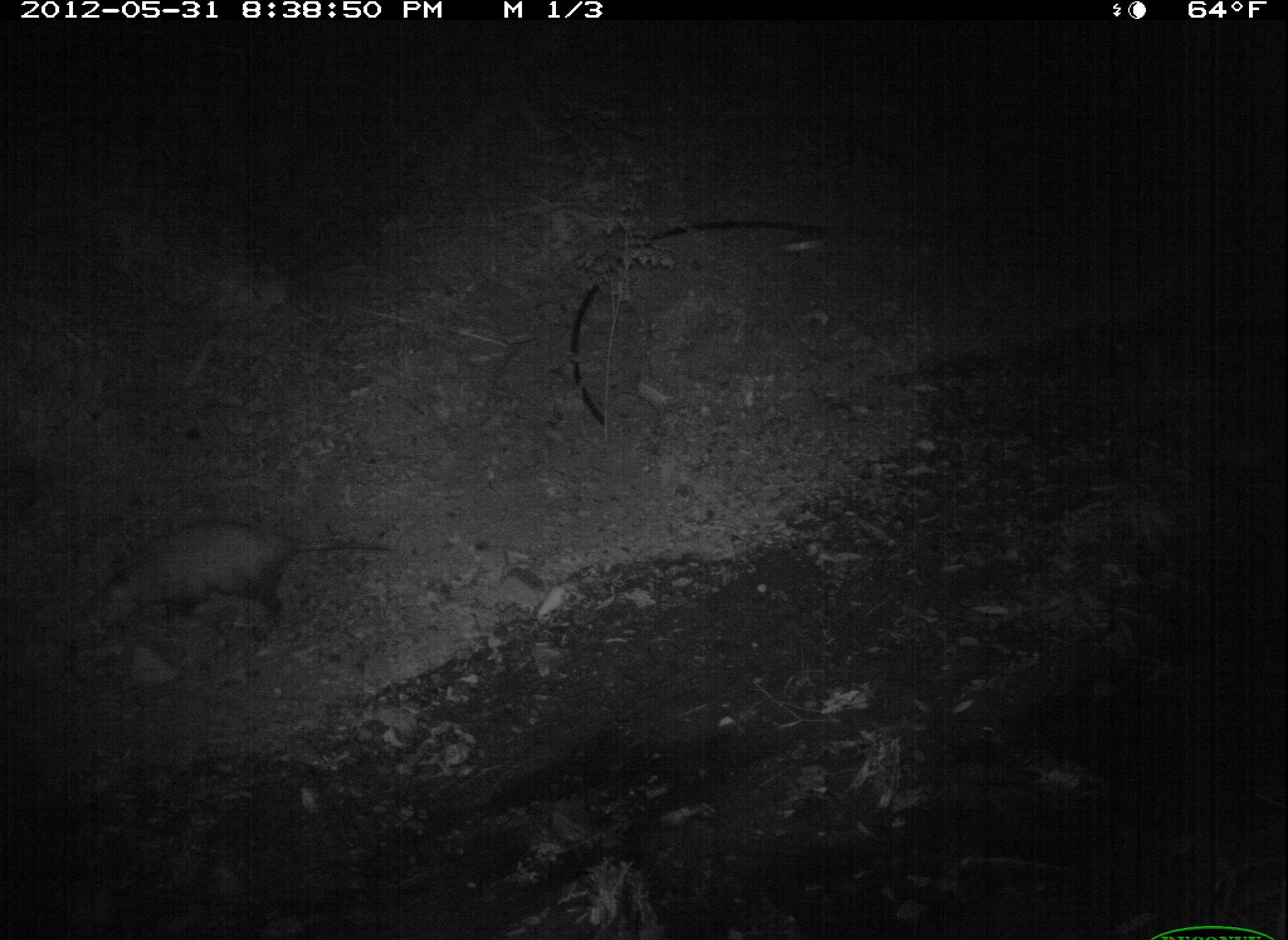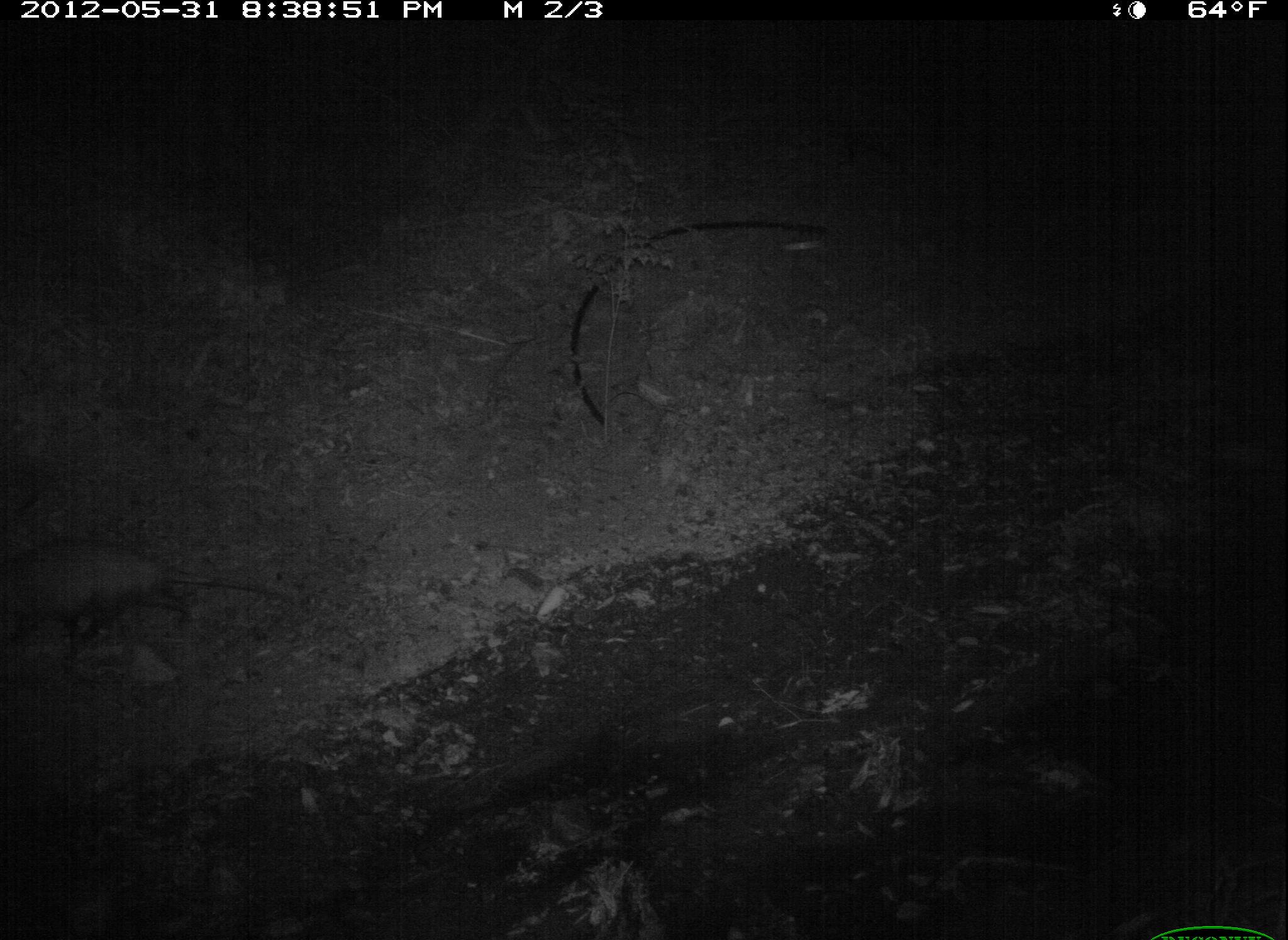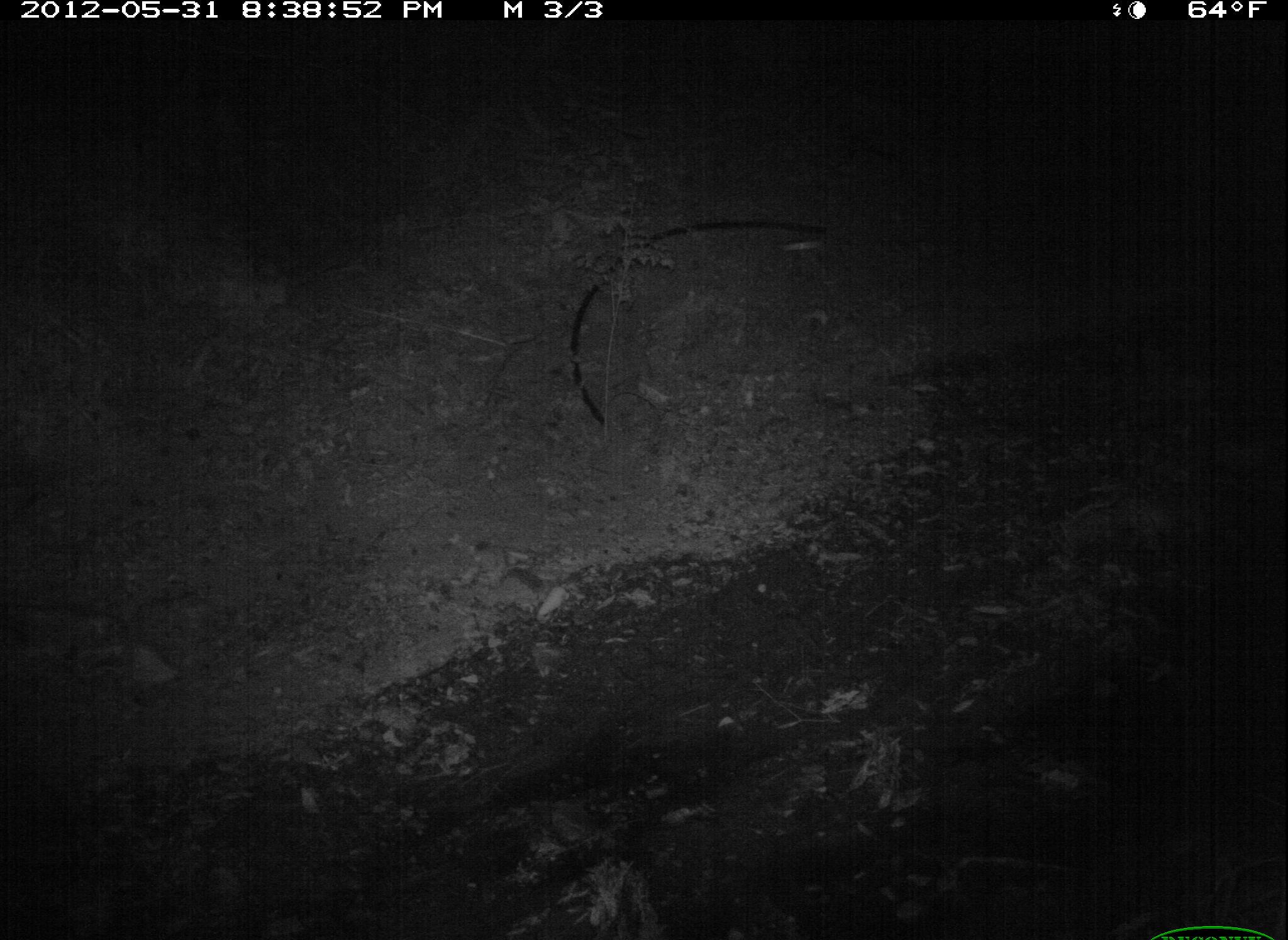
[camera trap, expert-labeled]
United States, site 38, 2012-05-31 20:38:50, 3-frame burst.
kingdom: Animalia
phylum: Chordata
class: Mammalia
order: Didelphimorphia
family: Didelphidae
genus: Didelphis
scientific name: Didelphis virginiana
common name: virginia opossum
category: opossum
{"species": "opossum (virginia opossum) (Didelphis virginiana)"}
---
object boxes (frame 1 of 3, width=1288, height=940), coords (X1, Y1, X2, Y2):
opossum: (80, 507, 406, 652)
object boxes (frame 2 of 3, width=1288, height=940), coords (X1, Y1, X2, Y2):
opossum: (2, 528, 306, 689)